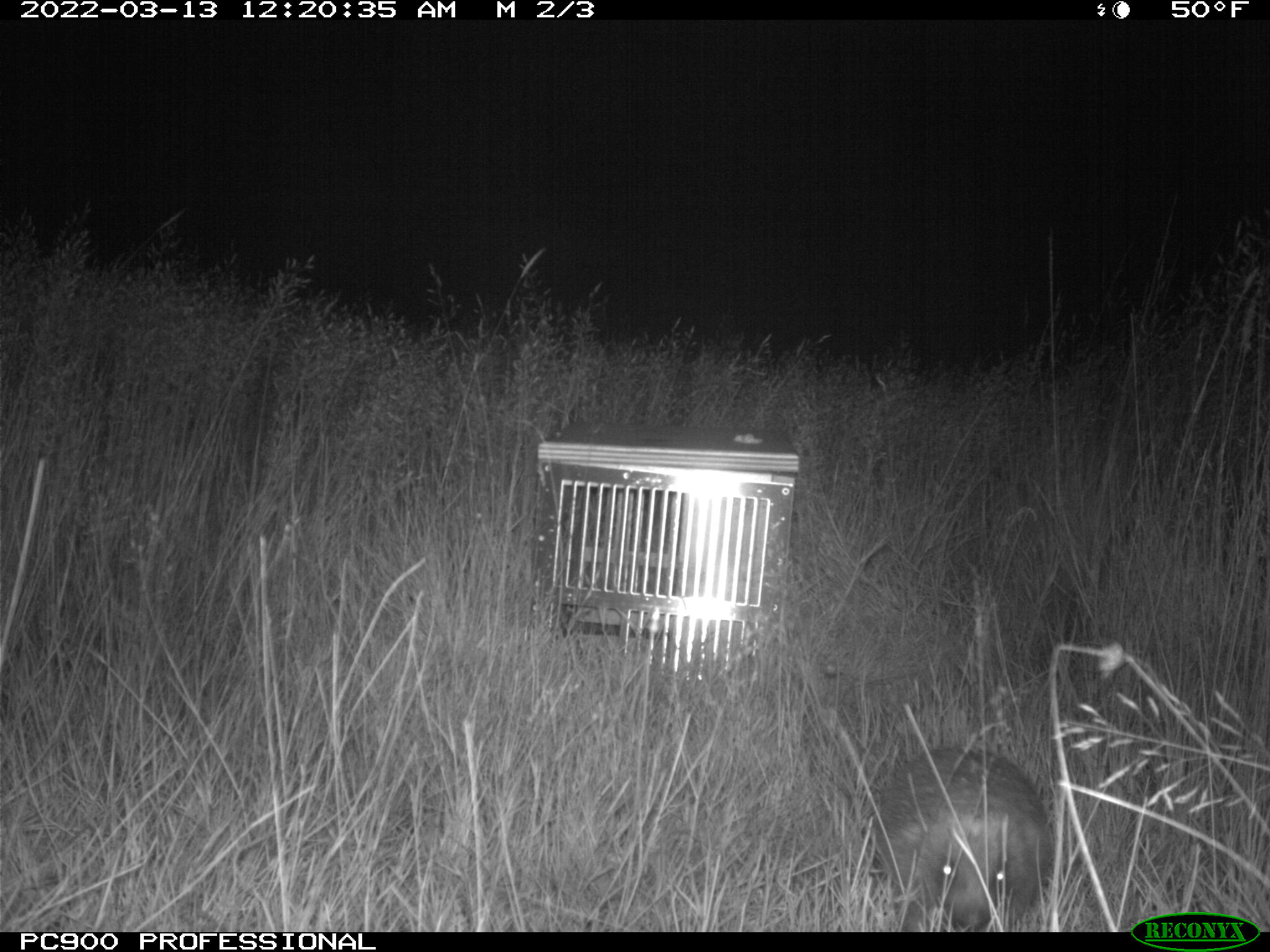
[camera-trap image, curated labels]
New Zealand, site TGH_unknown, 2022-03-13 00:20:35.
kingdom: Animalia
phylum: Chordata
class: Mammalia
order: Eulipotyphla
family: Erinaceidae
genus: Erinaceus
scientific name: Erinaceus europaeus europaeus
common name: european hedgehog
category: hedgehog